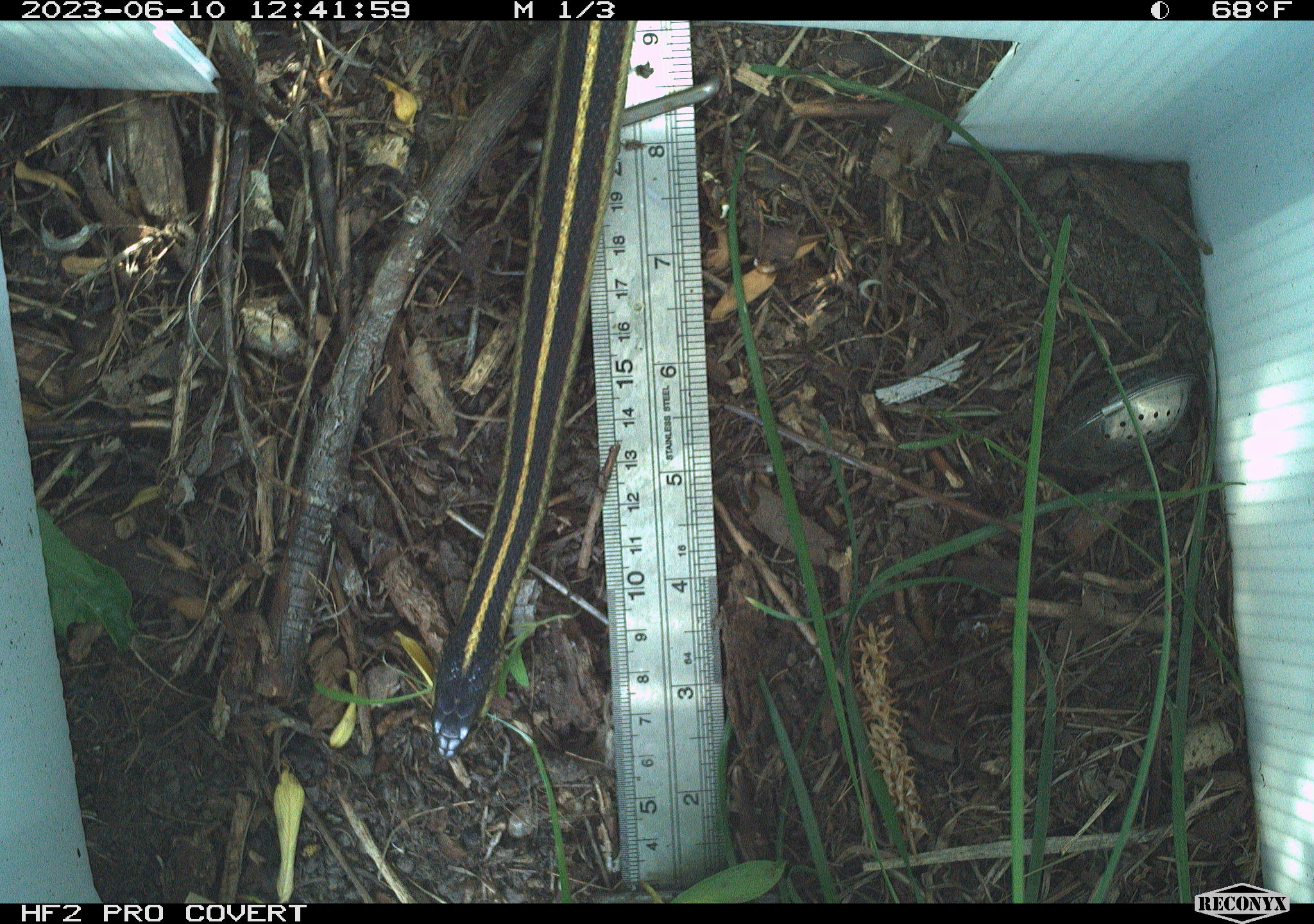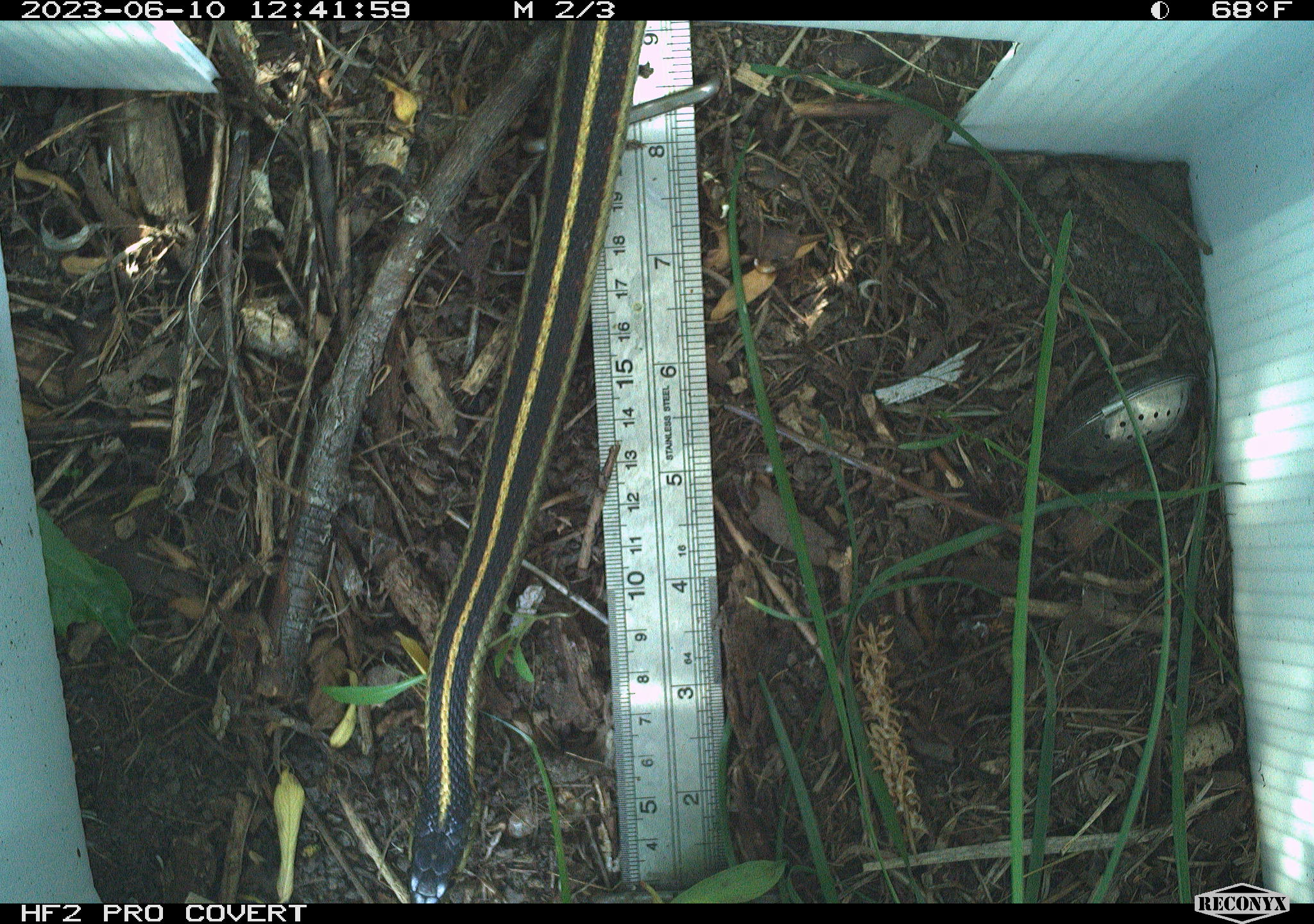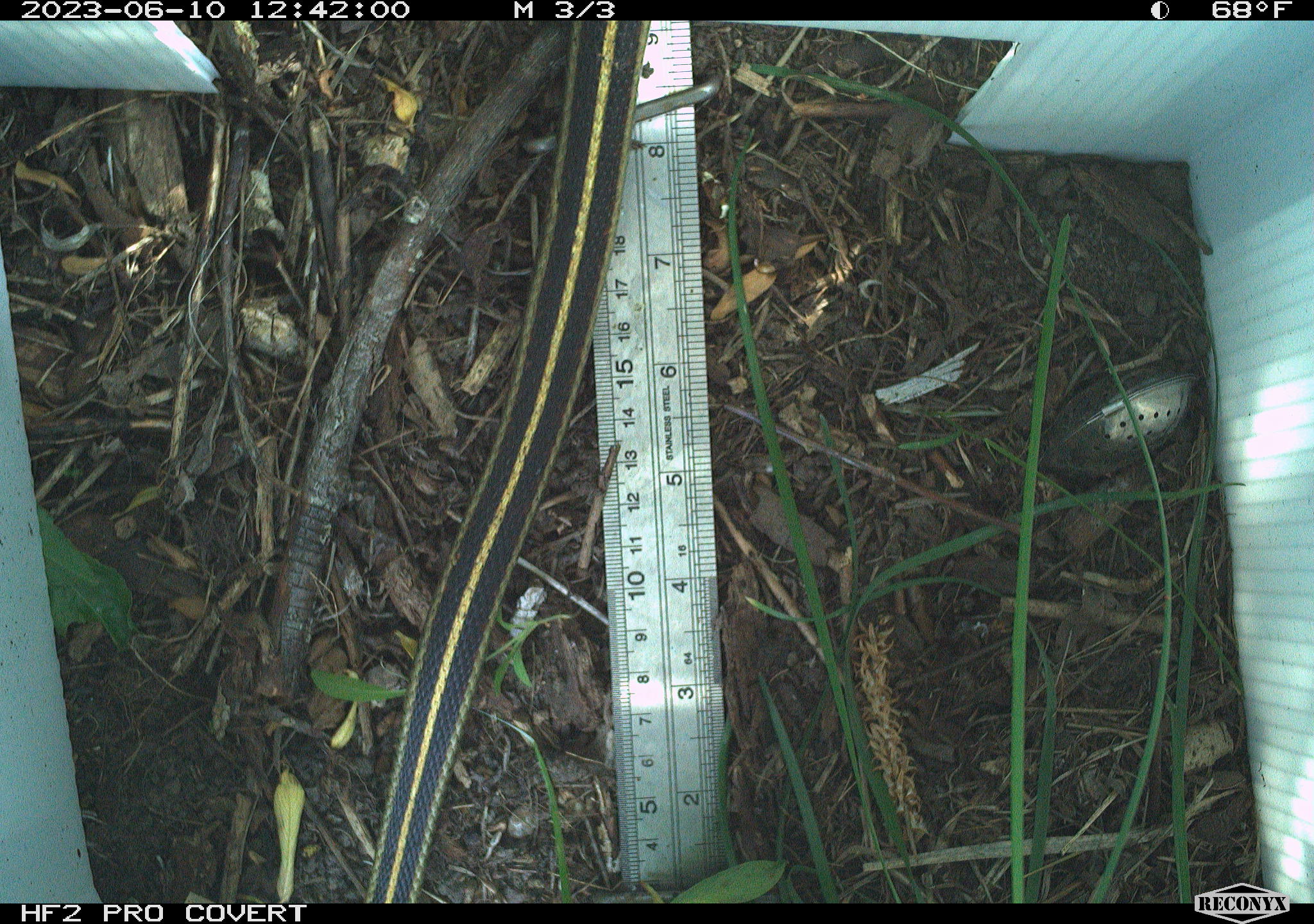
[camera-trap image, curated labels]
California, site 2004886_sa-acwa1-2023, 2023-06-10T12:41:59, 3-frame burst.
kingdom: Animalia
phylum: Chordata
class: Reptilia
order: Squamata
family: Colubridae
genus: Thamnophis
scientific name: Thamnophis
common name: american gartersnakes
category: thamnophis species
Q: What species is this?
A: Thamnophis species (american gartersnakes) (Thamnophis).